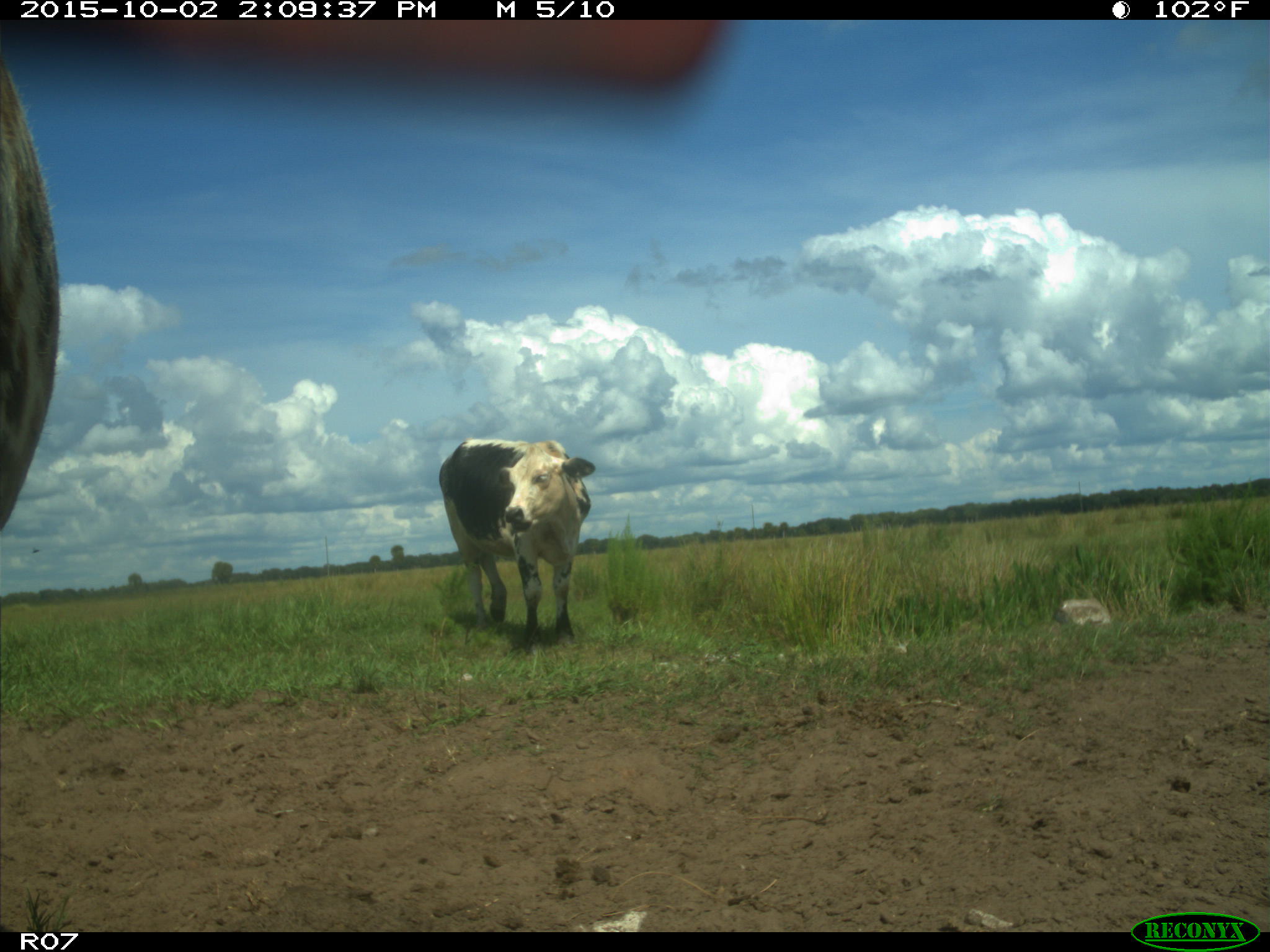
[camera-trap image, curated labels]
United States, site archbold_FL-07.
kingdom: Animalia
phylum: Chordata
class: Mammalia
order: Artiodactyla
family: Bovidae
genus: Bos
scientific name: Bos taurus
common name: domestic cow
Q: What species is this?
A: Bos taurus (domestic cow).